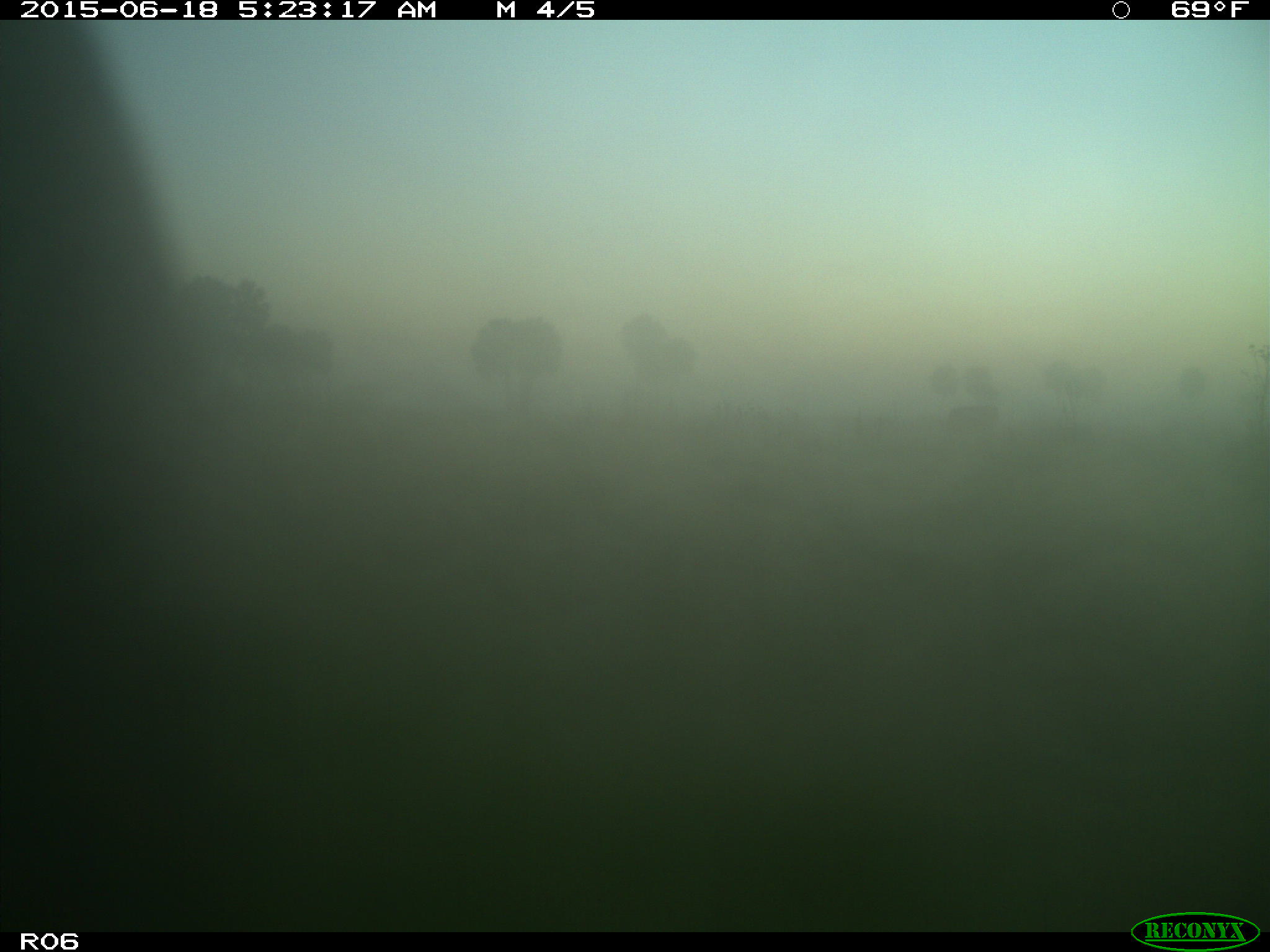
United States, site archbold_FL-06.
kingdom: Animalia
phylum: Chordata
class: Mammalia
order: Artiodactyla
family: Bovidae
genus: Bos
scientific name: Bos taurus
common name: domestic cow